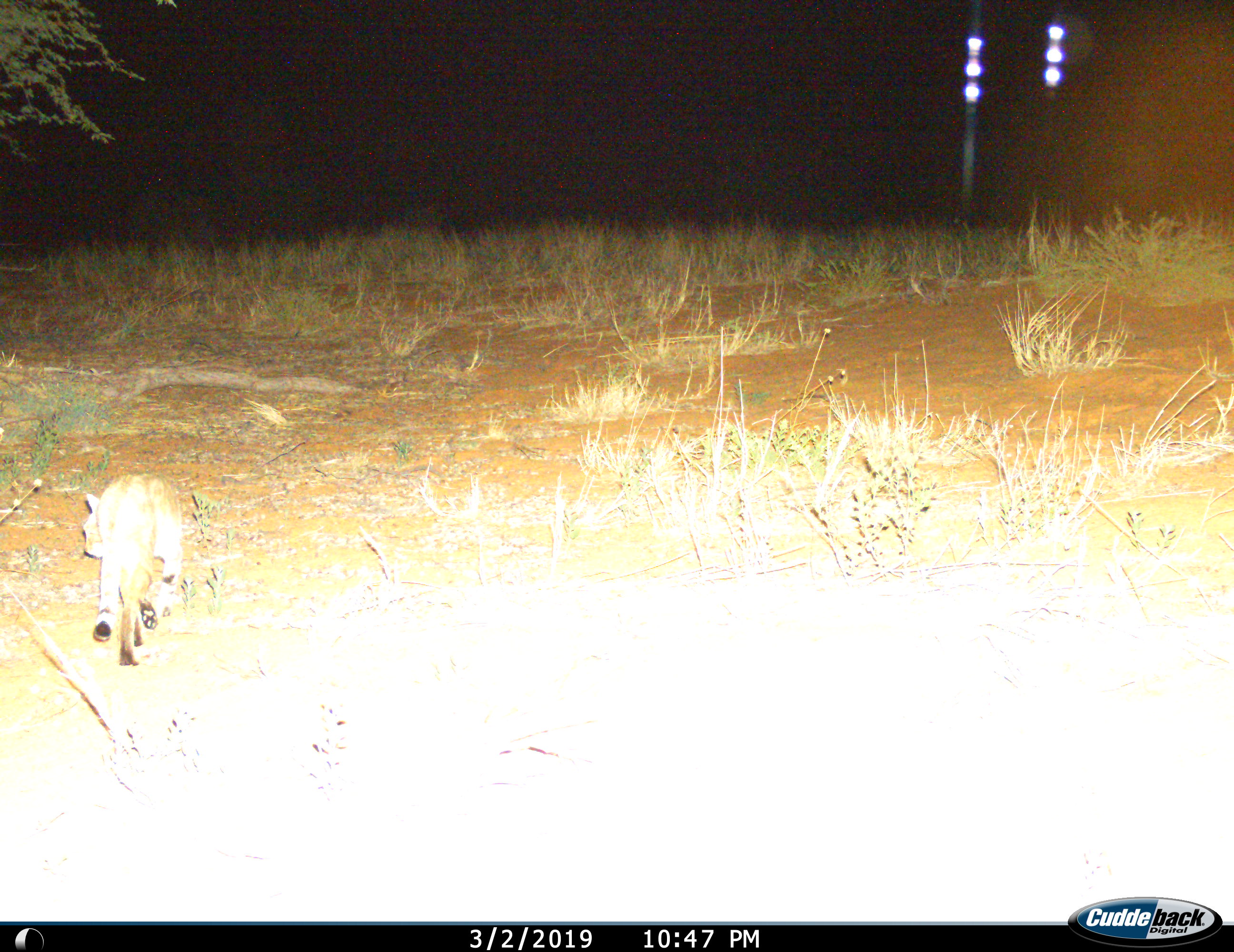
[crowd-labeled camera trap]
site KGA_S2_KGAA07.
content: unidentified animal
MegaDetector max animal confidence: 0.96